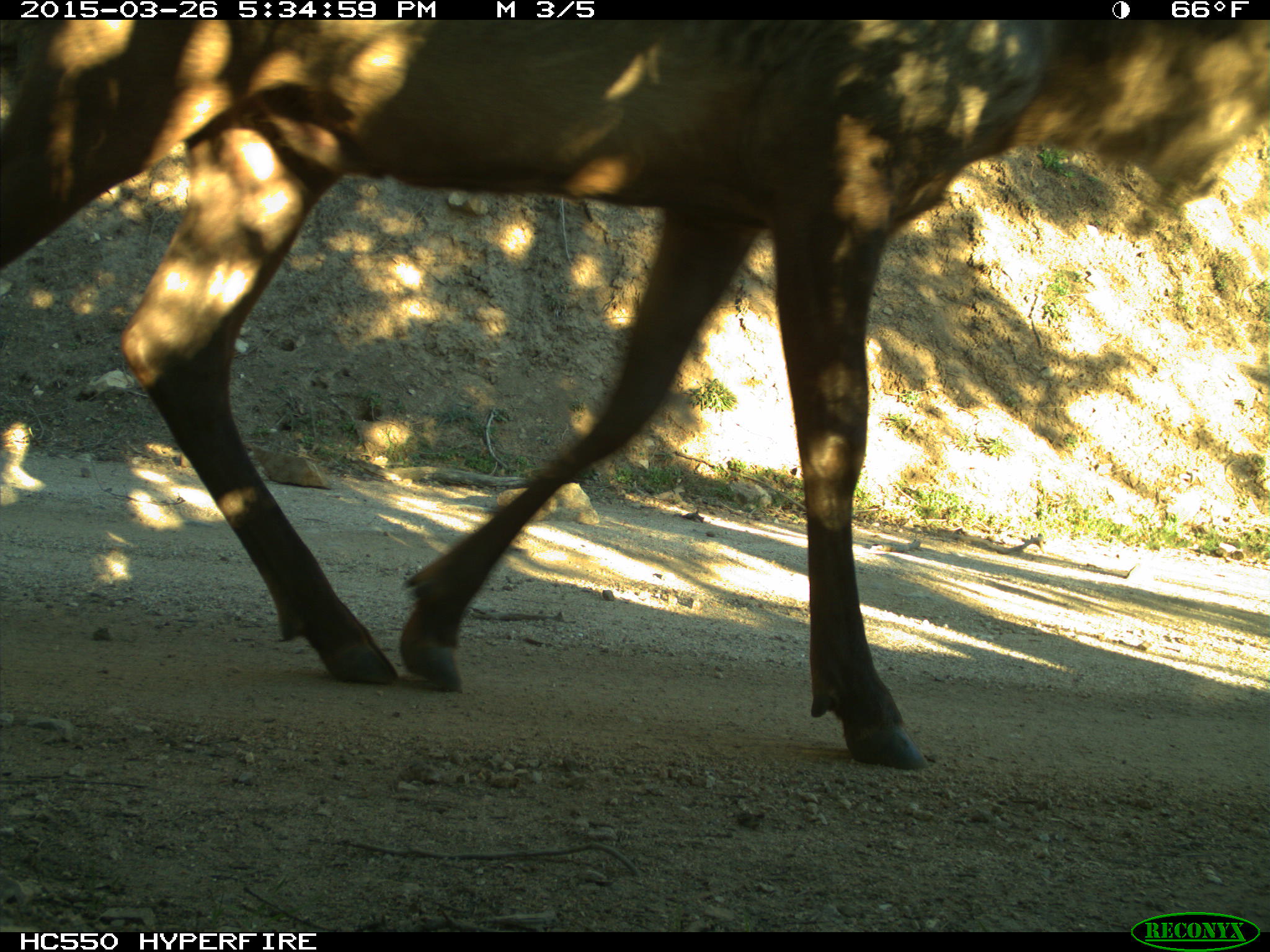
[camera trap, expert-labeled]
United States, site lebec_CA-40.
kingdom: Animalia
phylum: Chordata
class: Mammalia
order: Artiodactyla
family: Cervidae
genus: Cervus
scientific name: Cervus canadensis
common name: elk